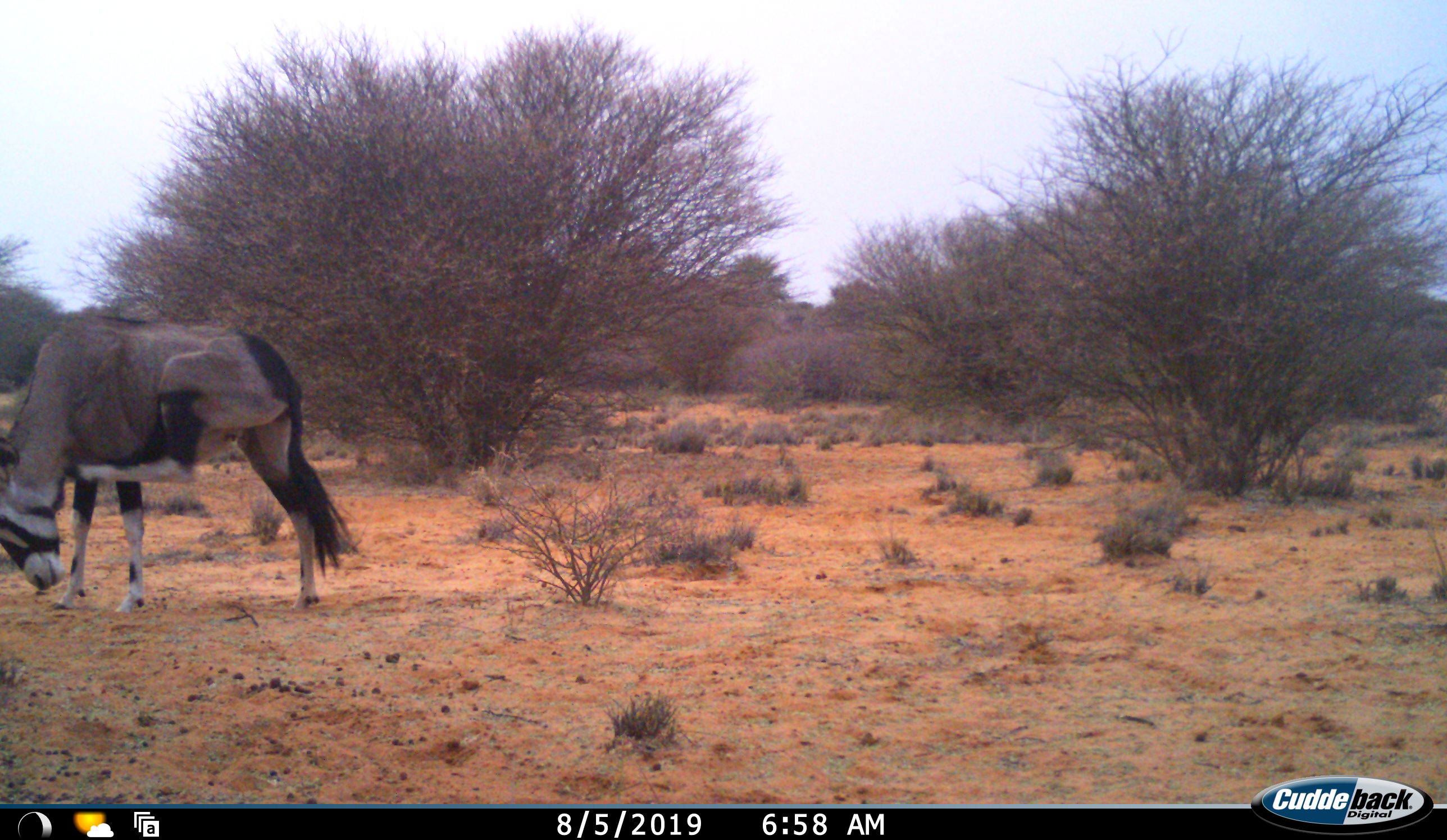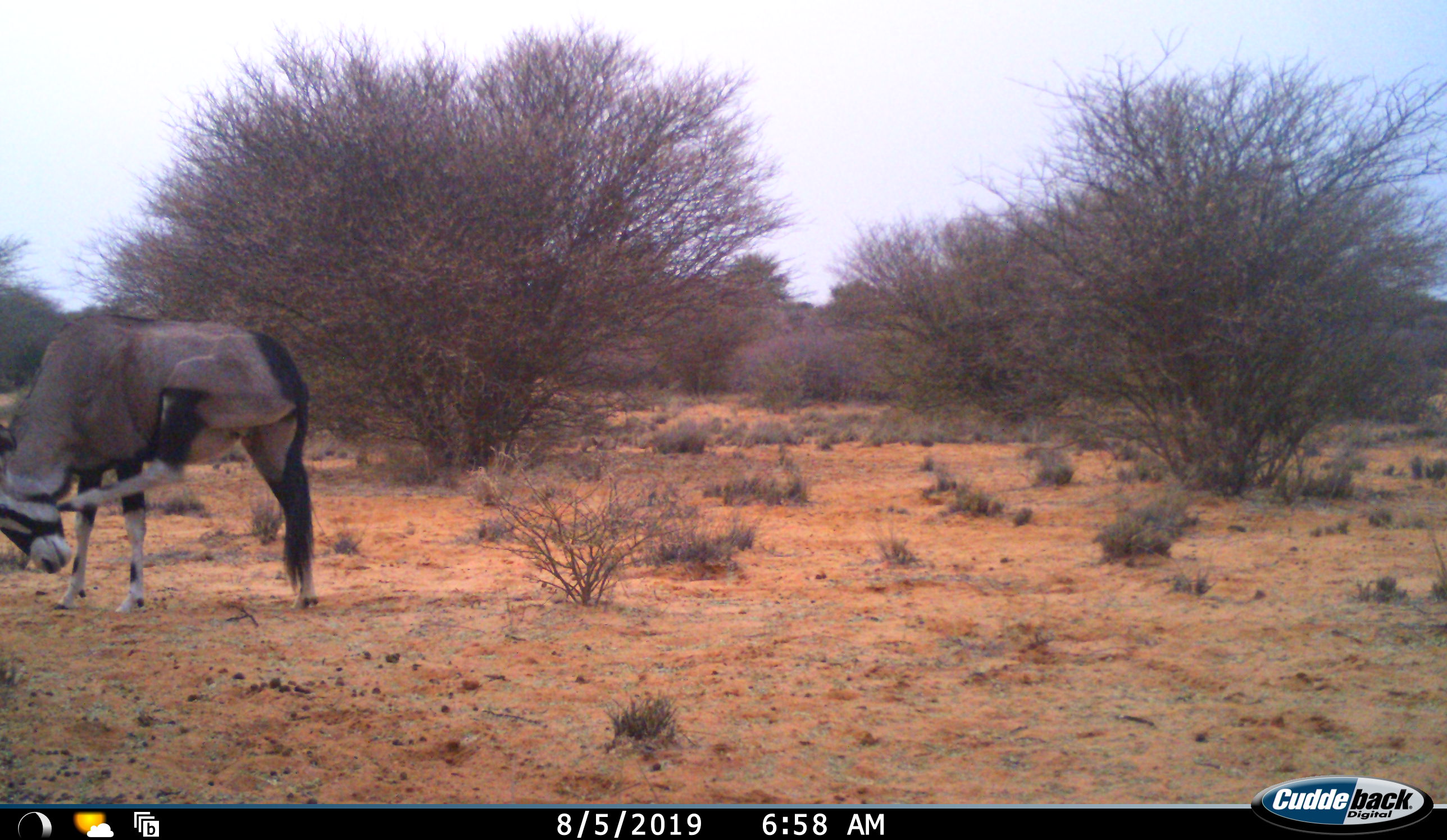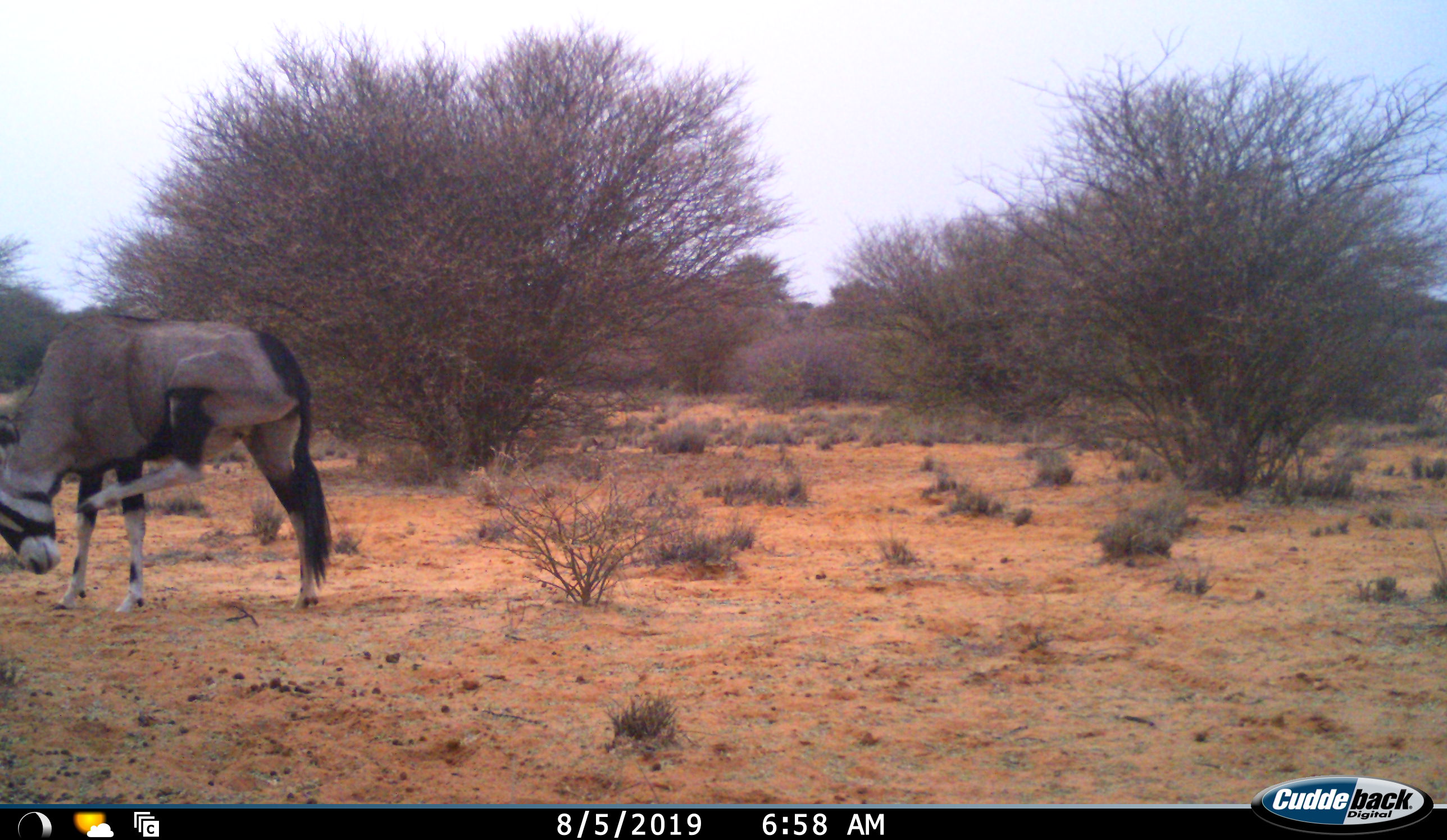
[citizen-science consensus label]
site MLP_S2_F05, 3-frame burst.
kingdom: Animalia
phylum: Chordata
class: Mammalia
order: Artiodactyla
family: Bovidae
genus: Oryx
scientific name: Oryx gazella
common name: gemsbok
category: oryx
Oryx (gemsbok) (Oryx gazella), count 1. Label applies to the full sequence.